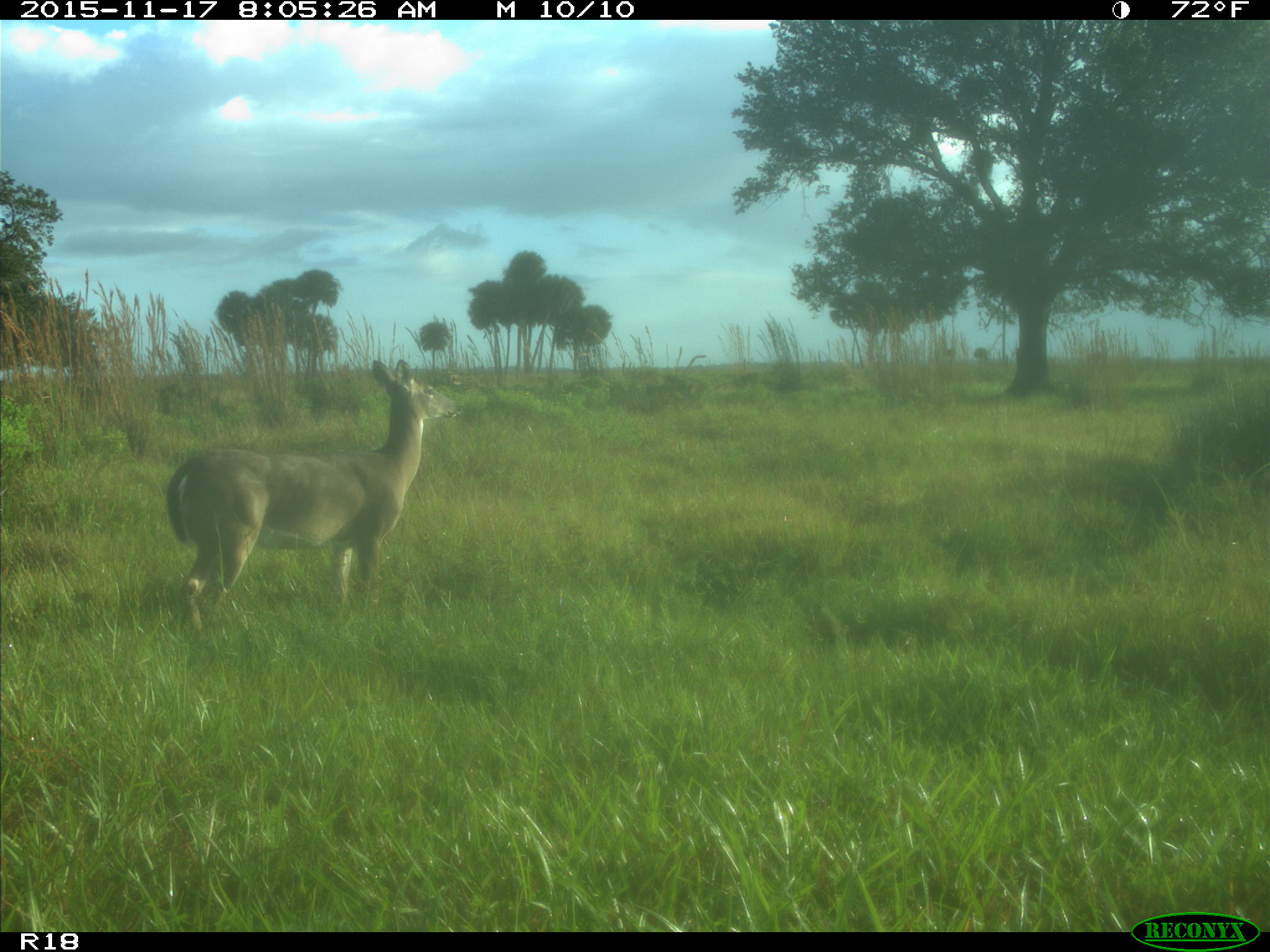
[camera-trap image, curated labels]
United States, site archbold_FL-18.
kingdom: Animalia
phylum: Chordata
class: Mammalia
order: Artiodactyla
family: Cervidae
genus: Odocoileus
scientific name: Odocoileus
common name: deer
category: unidentified deer